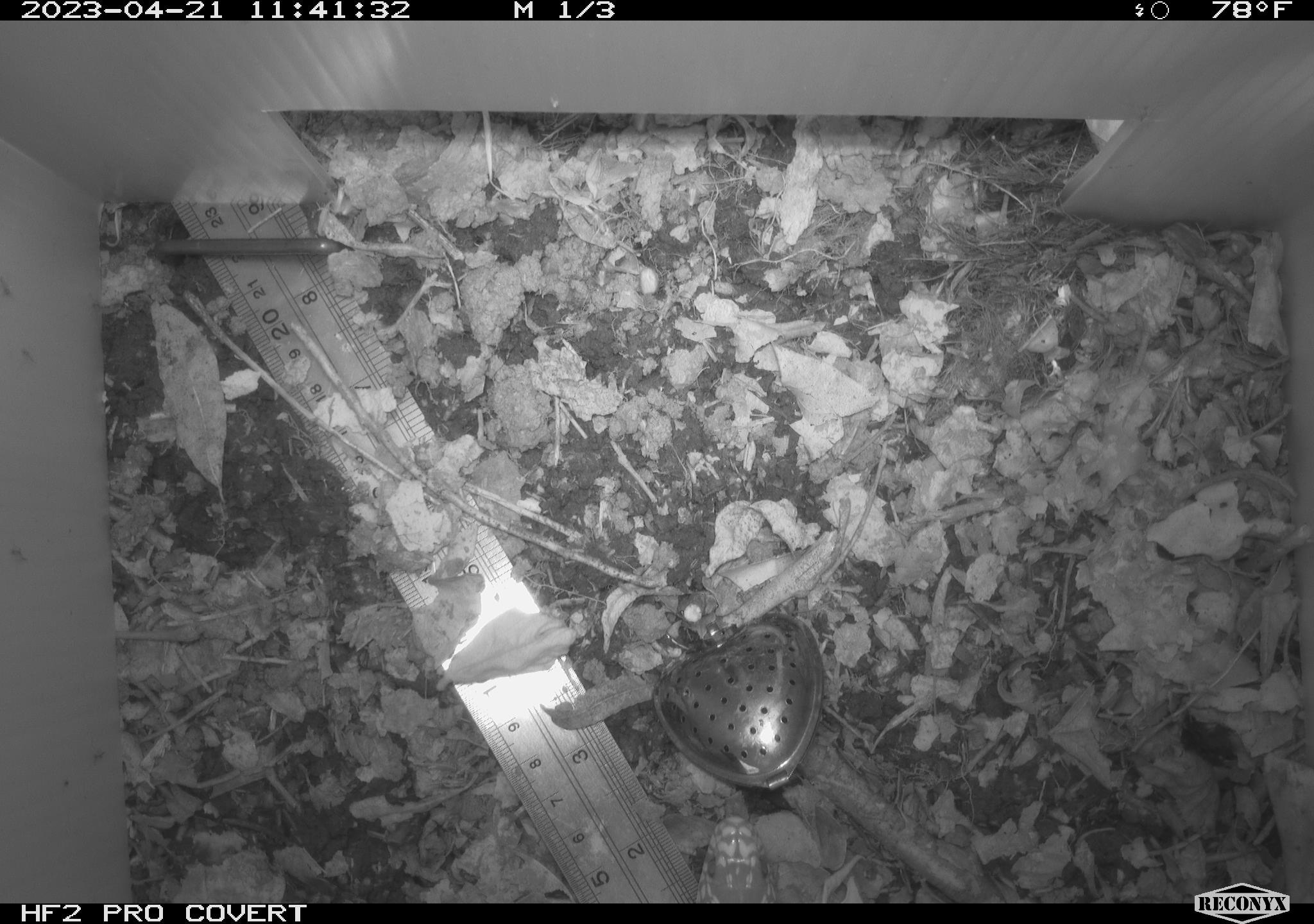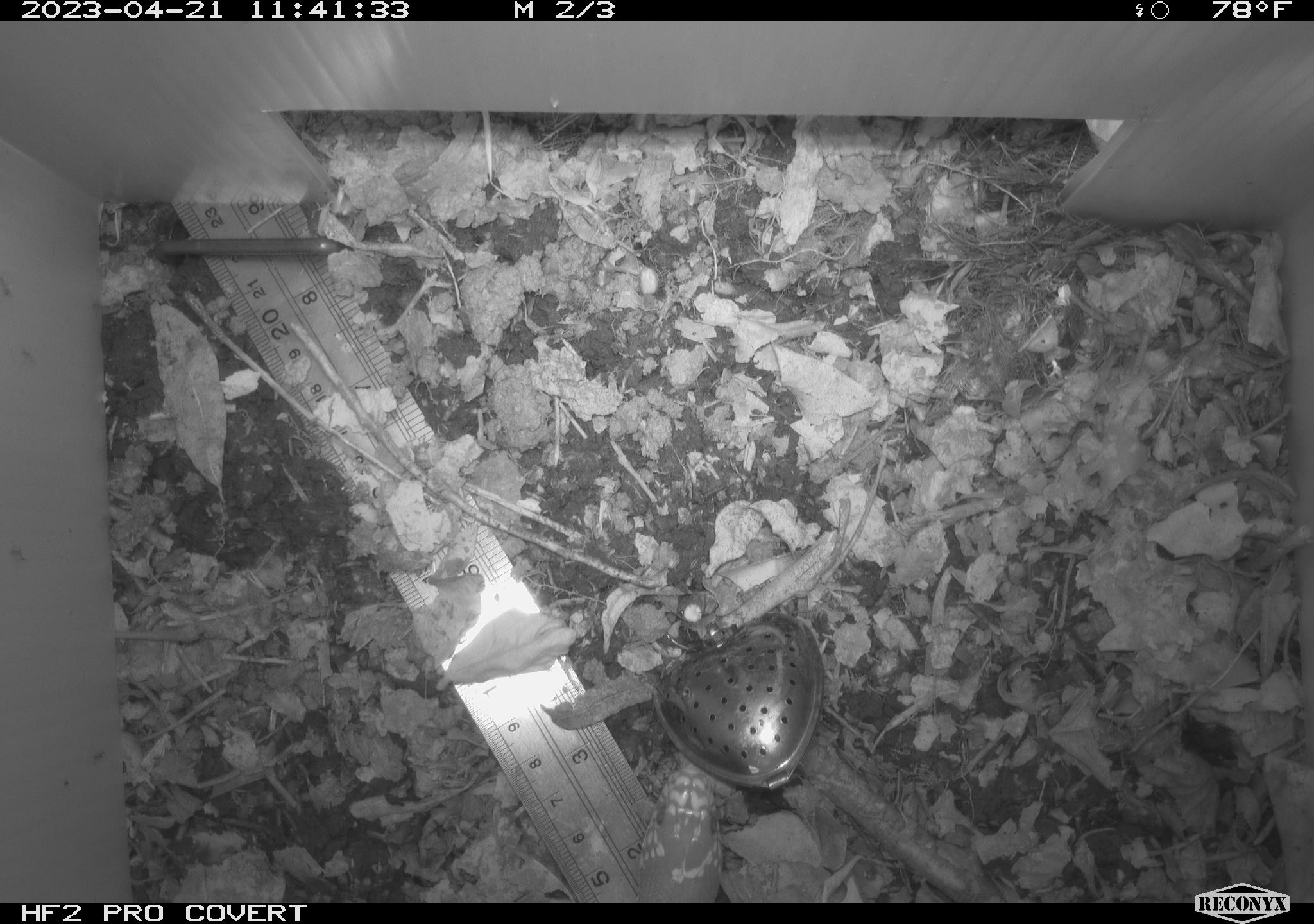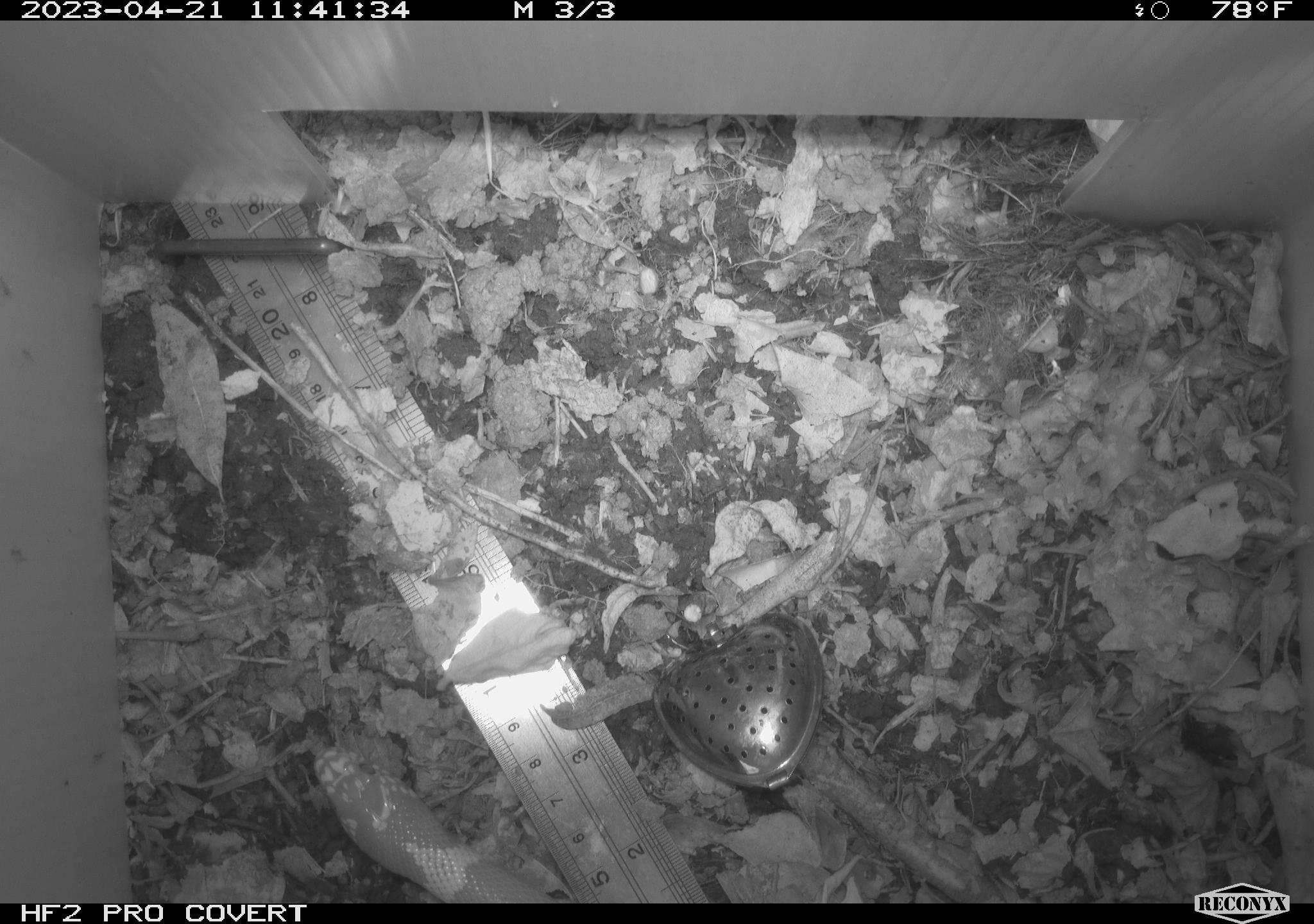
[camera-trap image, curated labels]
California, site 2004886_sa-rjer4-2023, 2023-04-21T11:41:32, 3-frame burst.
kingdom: Animalia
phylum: Chordata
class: Reptilia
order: Squamata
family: Colubridae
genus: Lampropeltis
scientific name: Lampropeltis californiae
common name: california kingsnake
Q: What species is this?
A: California kingsnake (Lampropeltis californiae).